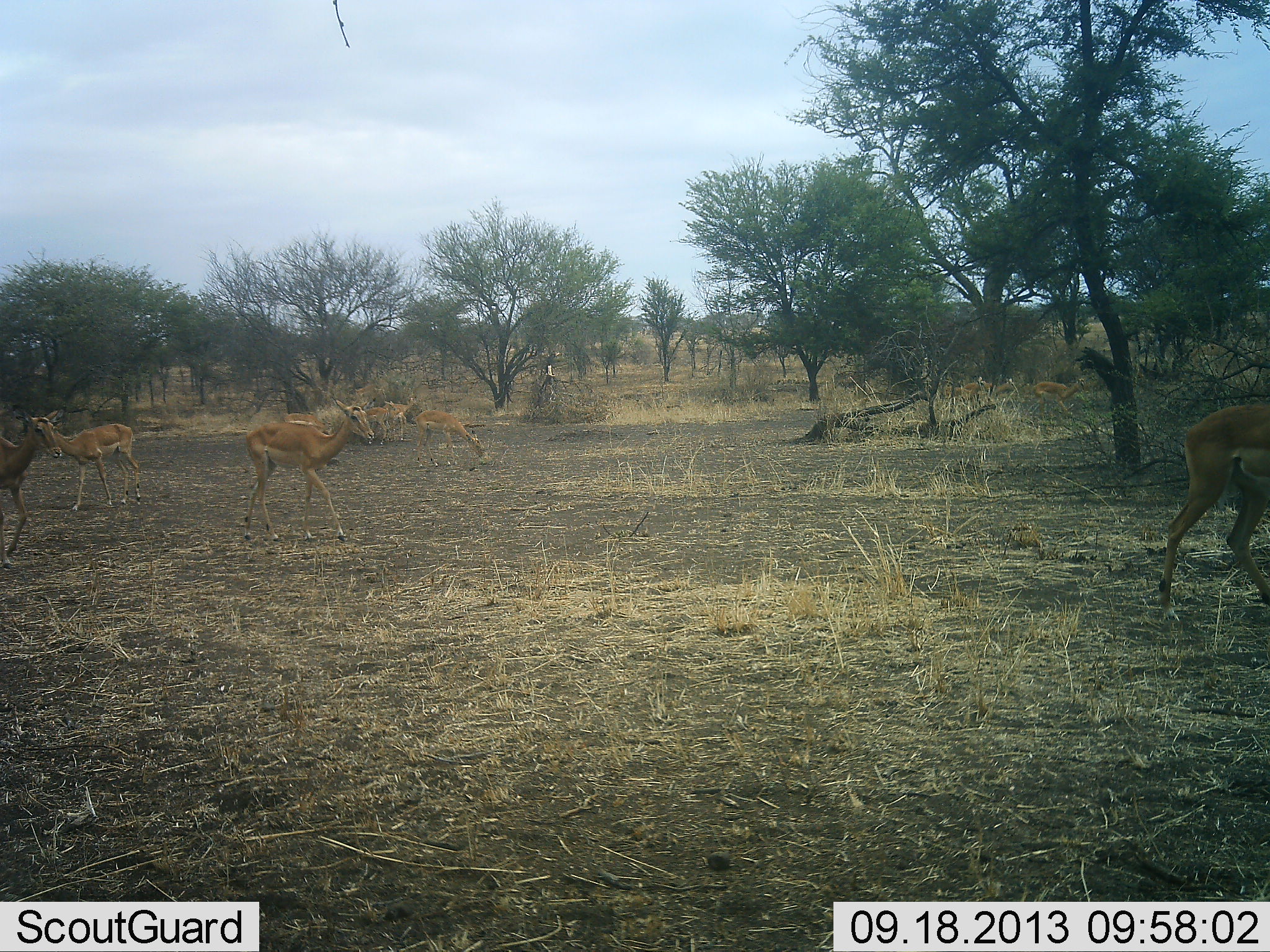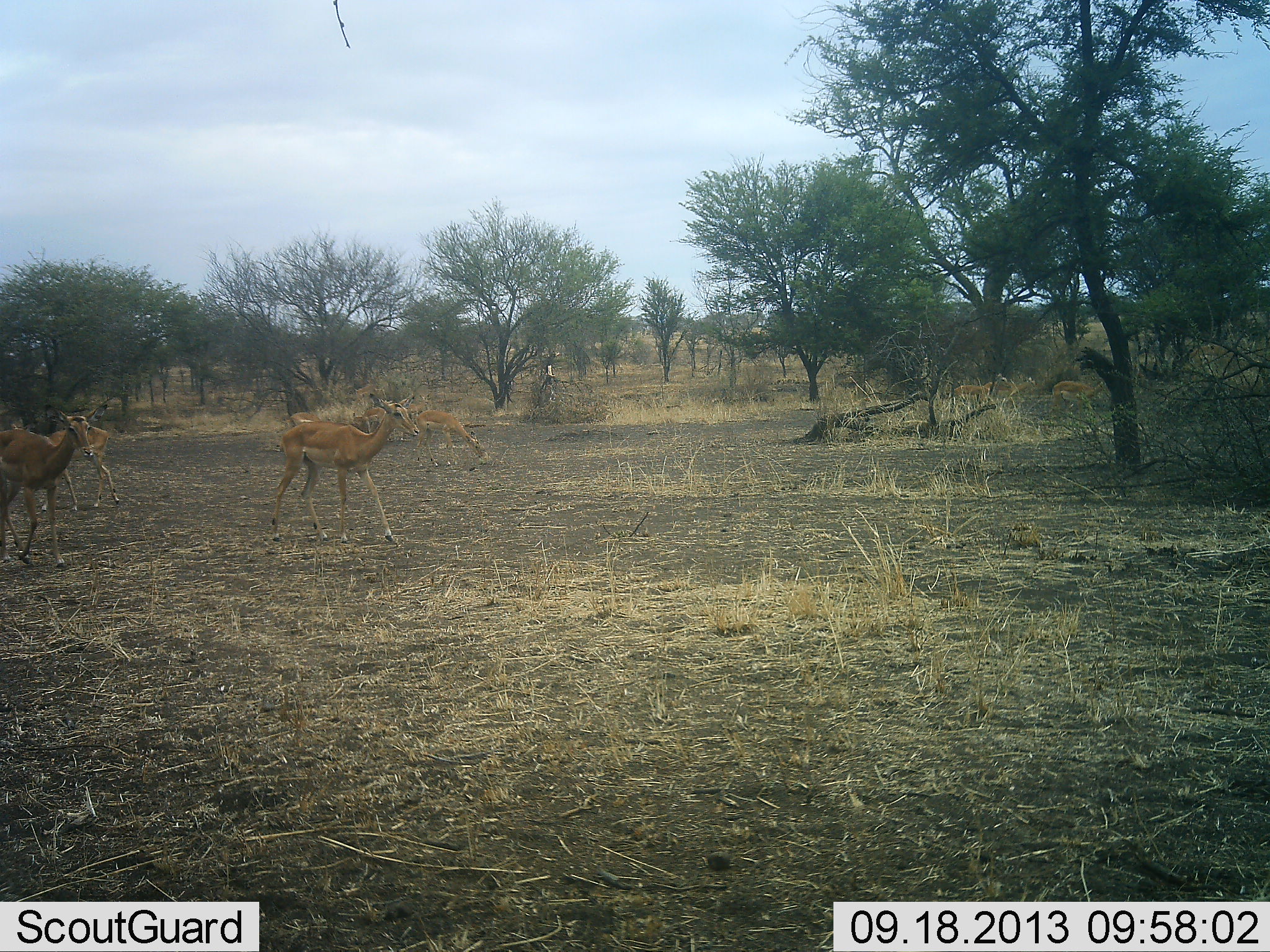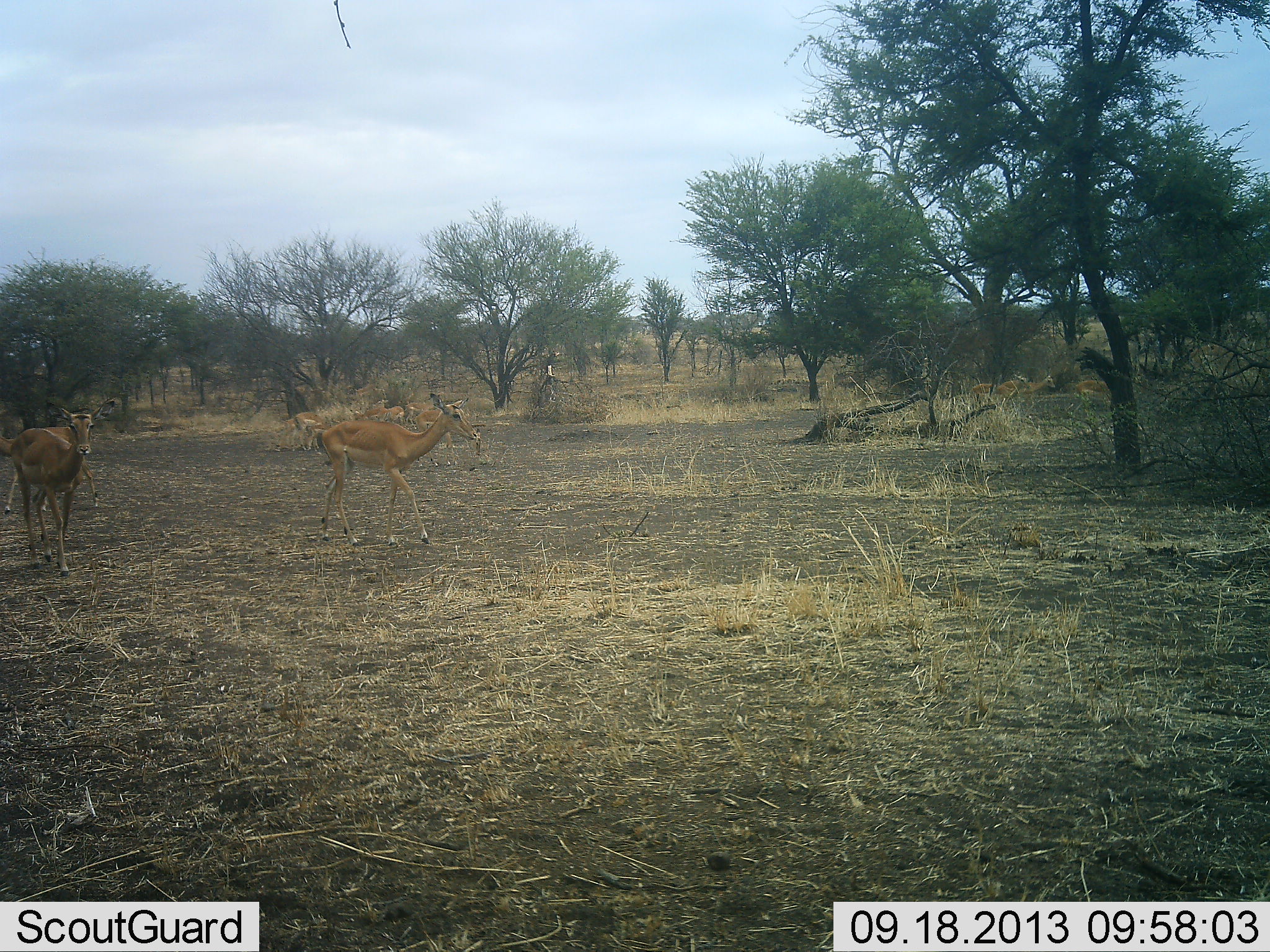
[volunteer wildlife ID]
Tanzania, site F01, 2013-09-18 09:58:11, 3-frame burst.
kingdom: Animalia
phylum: Chordata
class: Mammalia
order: Artiodactyla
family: Bovidae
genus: Aepyceros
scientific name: Aepyceros melampus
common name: impala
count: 7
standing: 10%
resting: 0%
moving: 100%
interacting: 0%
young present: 10%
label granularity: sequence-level